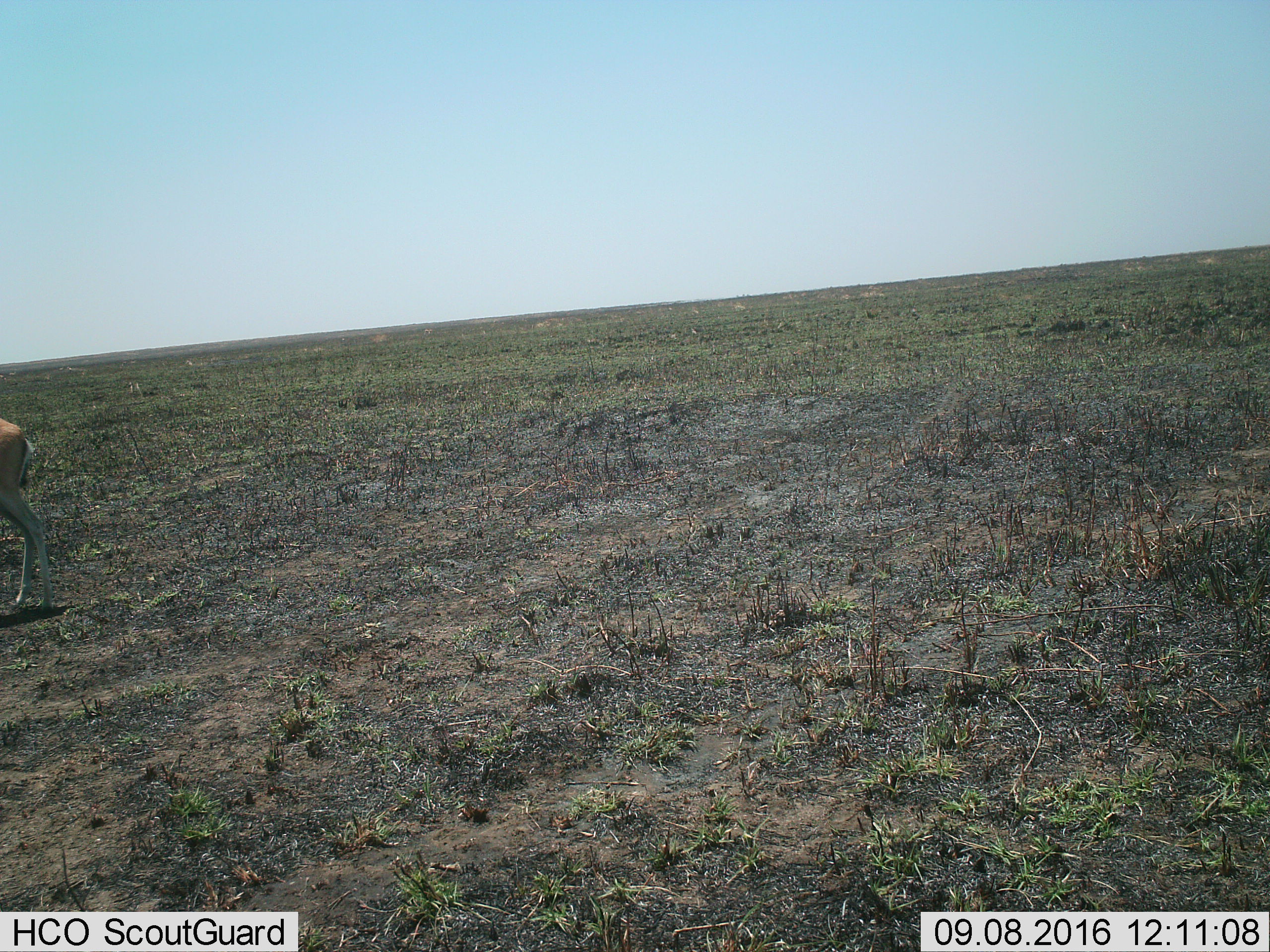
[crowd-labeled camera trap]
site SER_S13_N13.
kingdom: Animalia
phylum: Chordata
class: Mammalia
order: Artiodactyla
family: Bovidae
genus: Eudorcas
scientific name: Eudorcas thomsonii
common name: thomson's gazelle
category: gazellethomsons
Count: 1.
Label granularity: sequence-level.